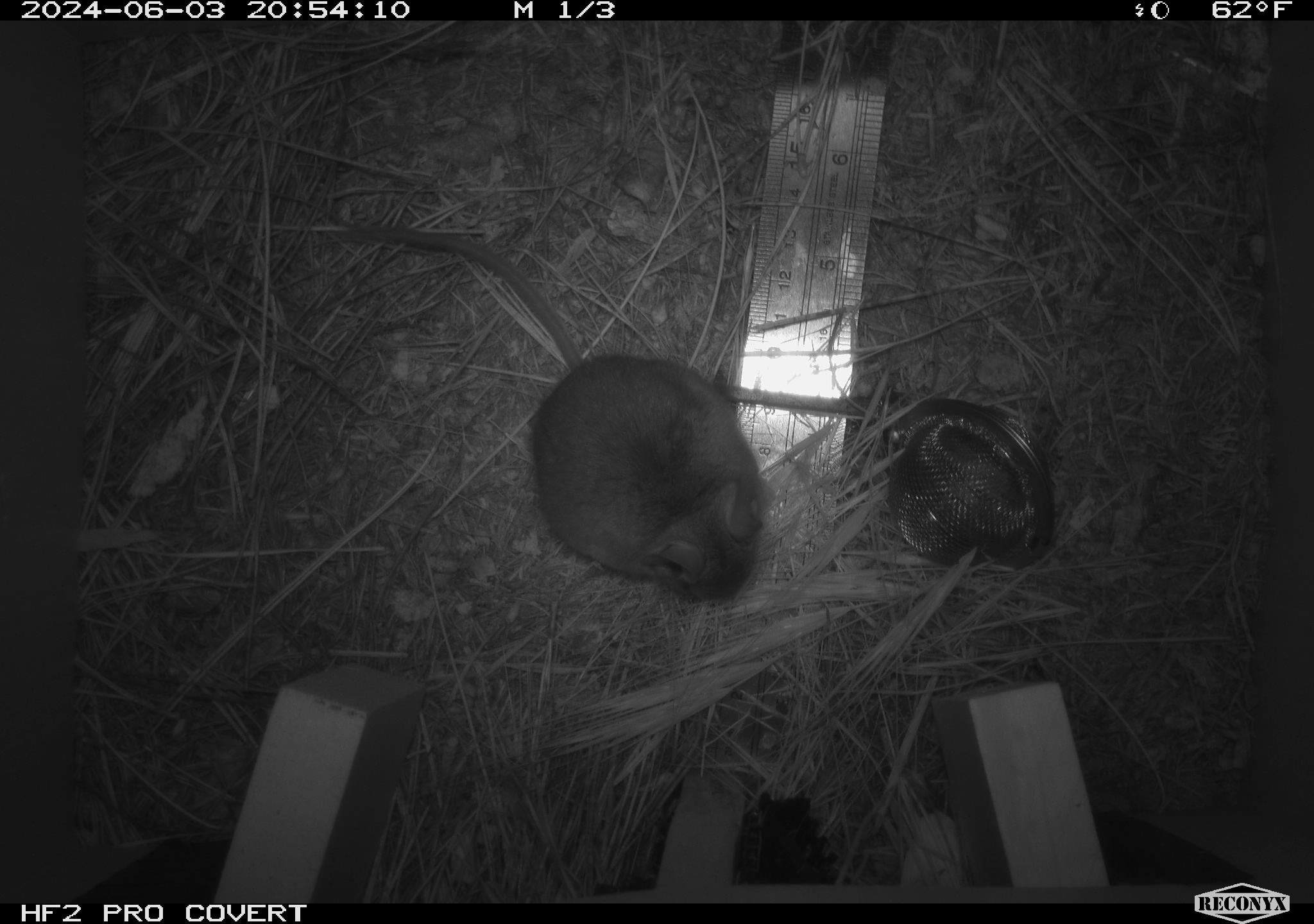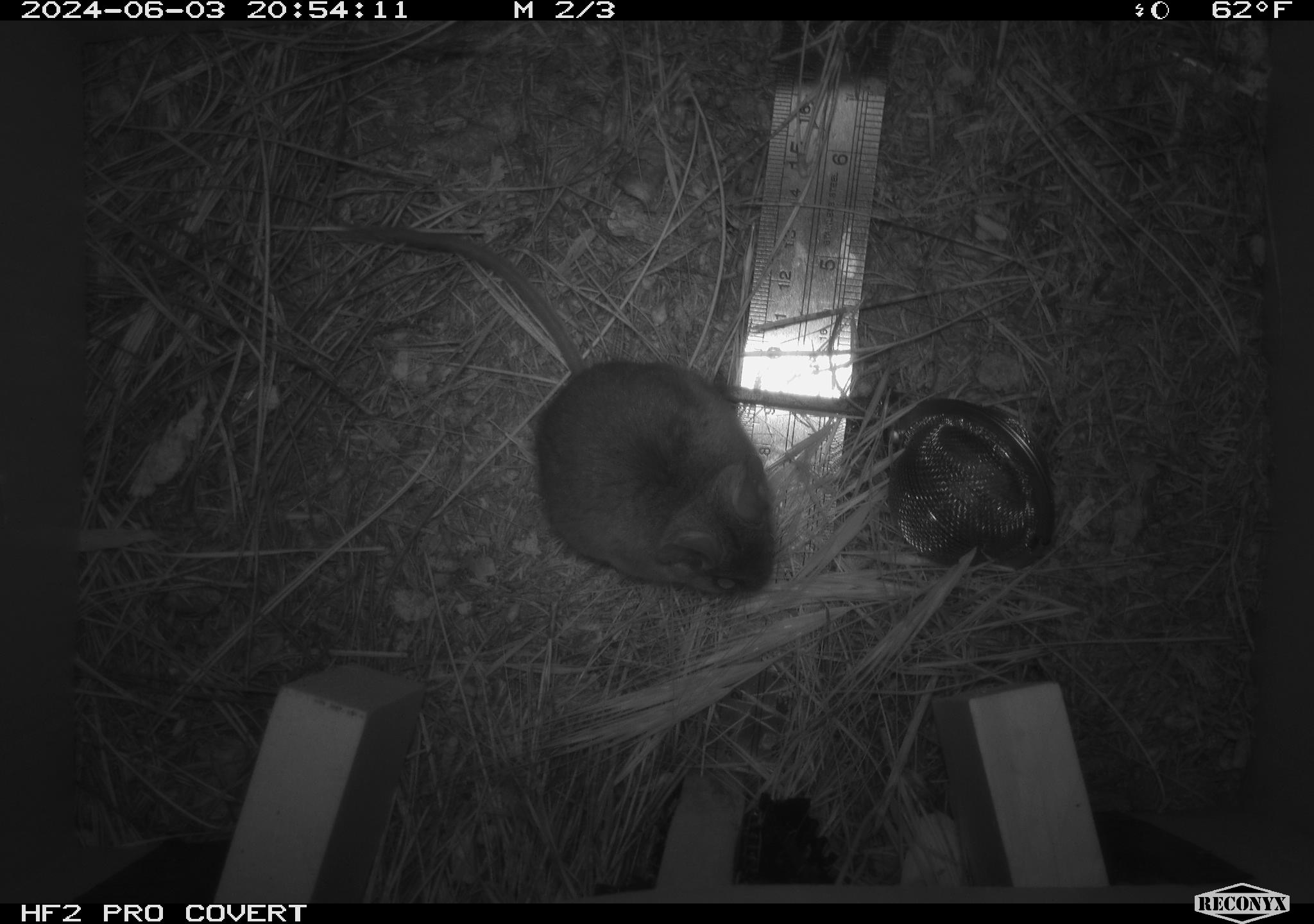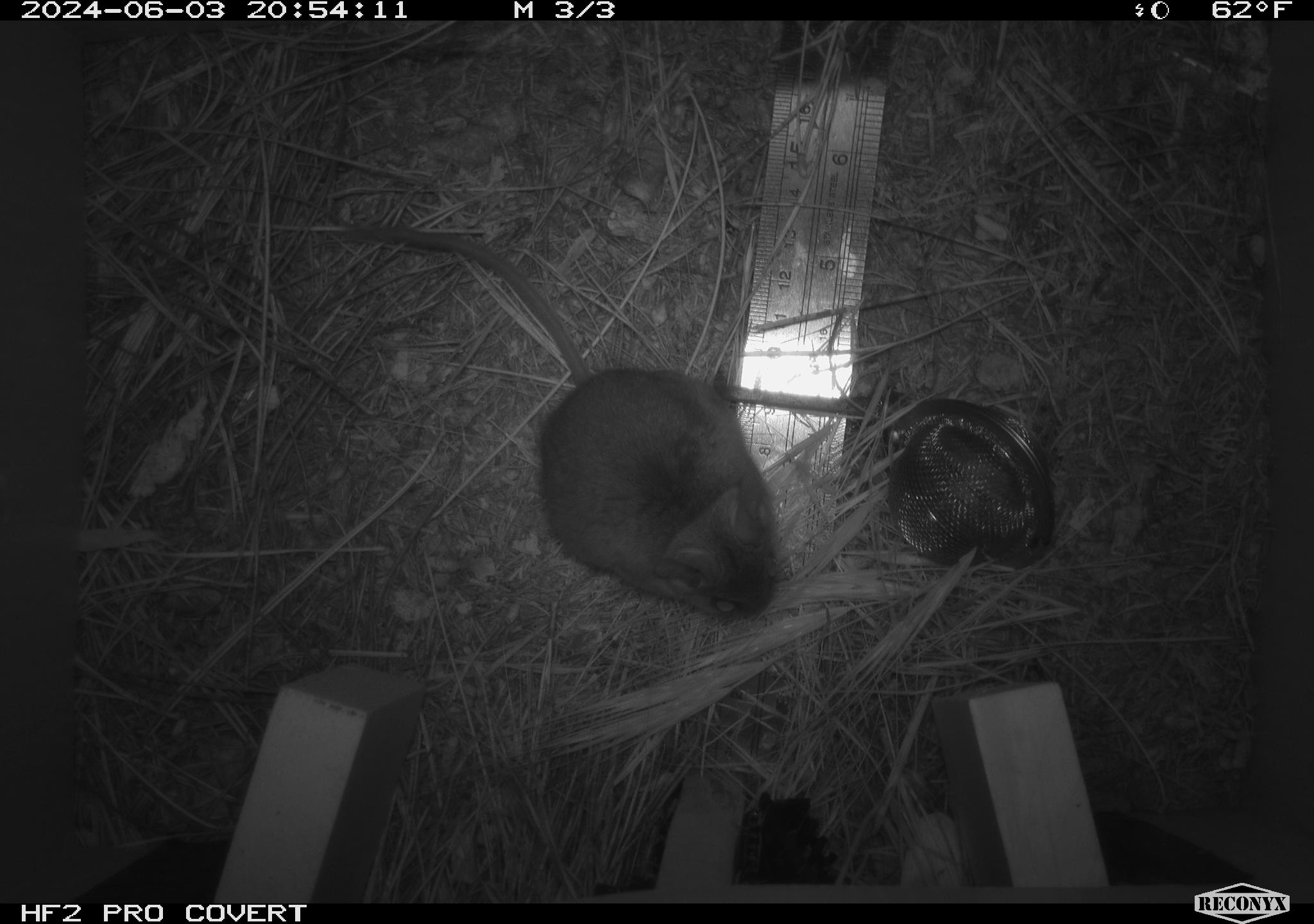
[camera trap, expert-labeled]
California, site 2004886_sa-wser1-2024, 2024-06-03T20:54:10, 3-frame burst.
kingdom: Animalia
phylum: Chordata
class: Mammalia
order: Rodentia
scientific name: Rodentia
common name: mouse species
Mouse species (Rodentia).